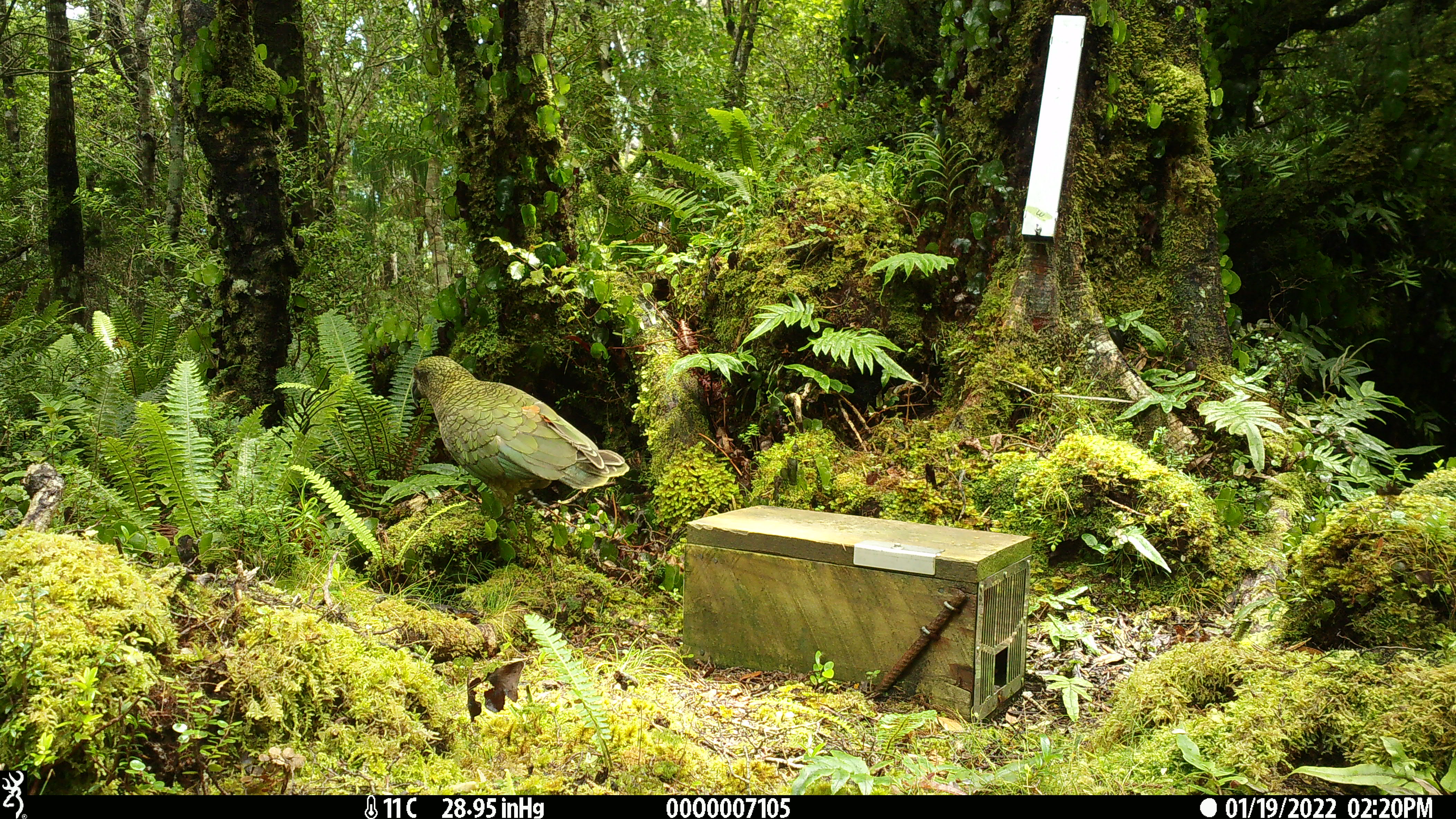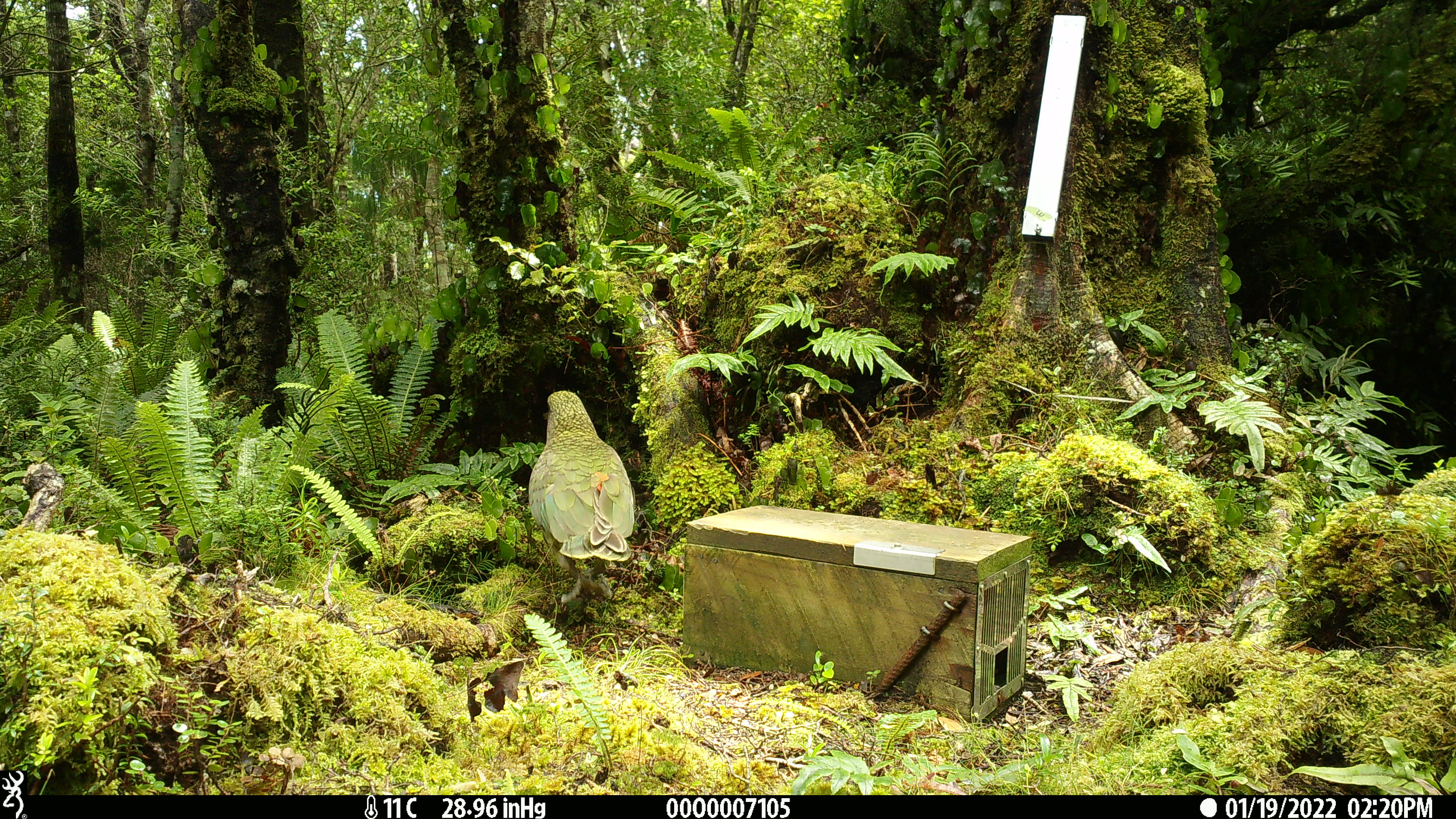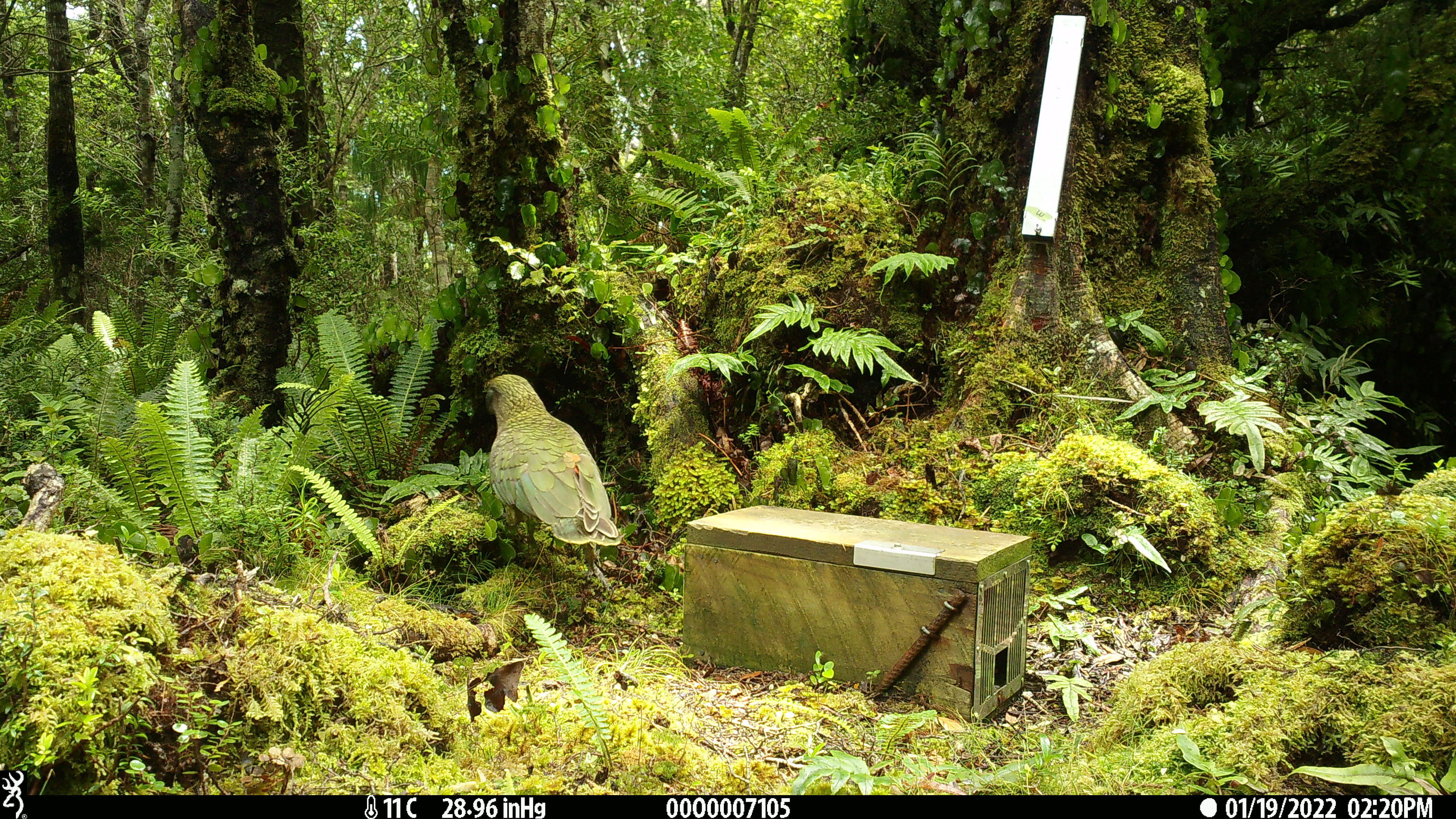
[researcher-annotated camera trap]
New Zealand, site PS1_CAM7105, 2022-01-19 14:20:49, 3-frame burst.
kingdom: Animalia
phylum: Chordata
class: Aves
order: Psittaciformes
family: Strigopidae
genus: Nestor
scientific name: Nestor notabilis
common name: kea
Kea (Nestor notabilis).